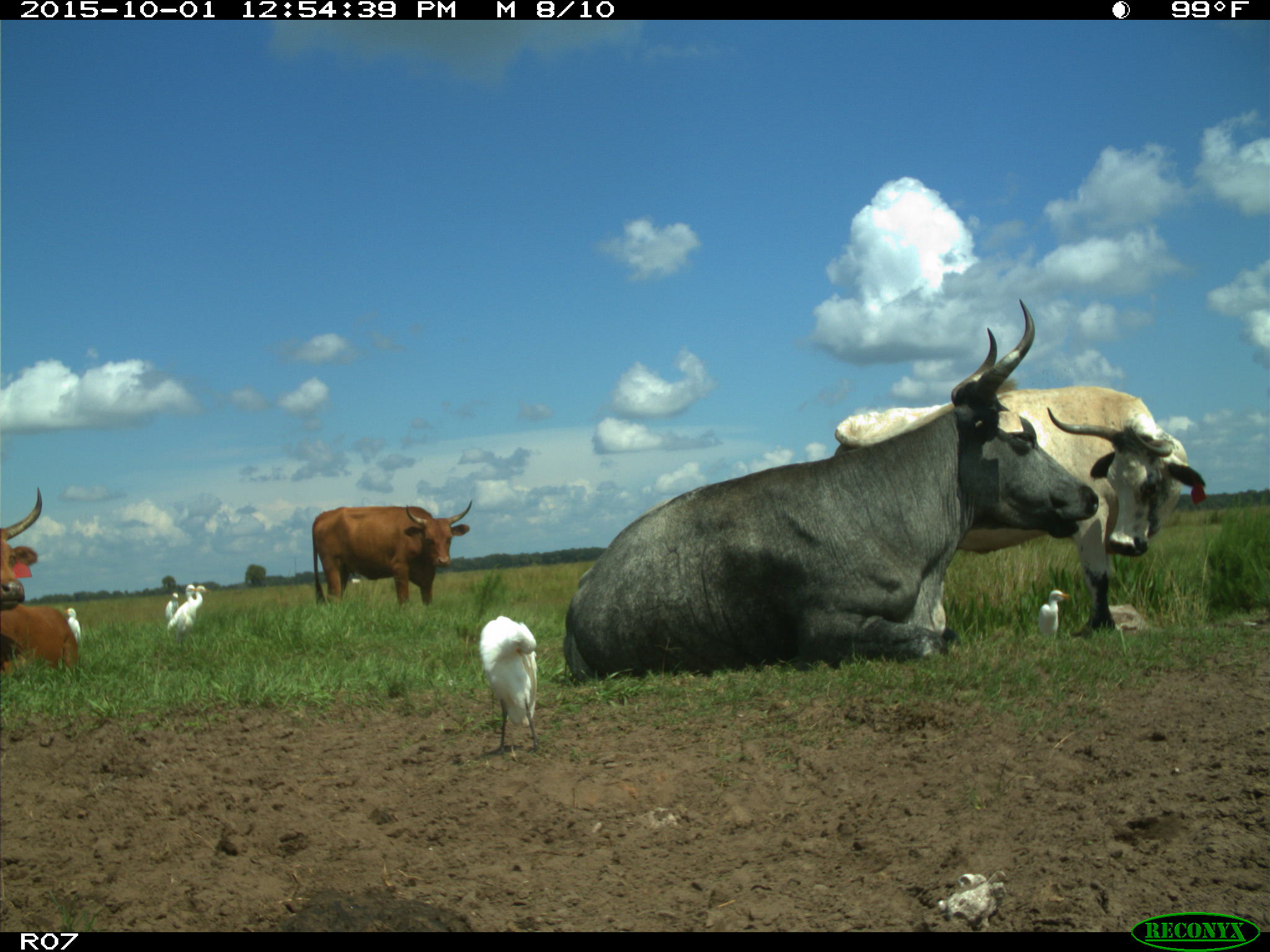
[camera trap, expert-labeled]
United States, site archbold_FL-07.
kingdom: Animalia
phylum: Chordata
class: Mammalia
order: Artiodactyla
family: Bovidae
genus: Bos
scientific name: Bos taurus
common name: domestic cow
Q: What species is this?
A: Bos taurus (domestic cow).